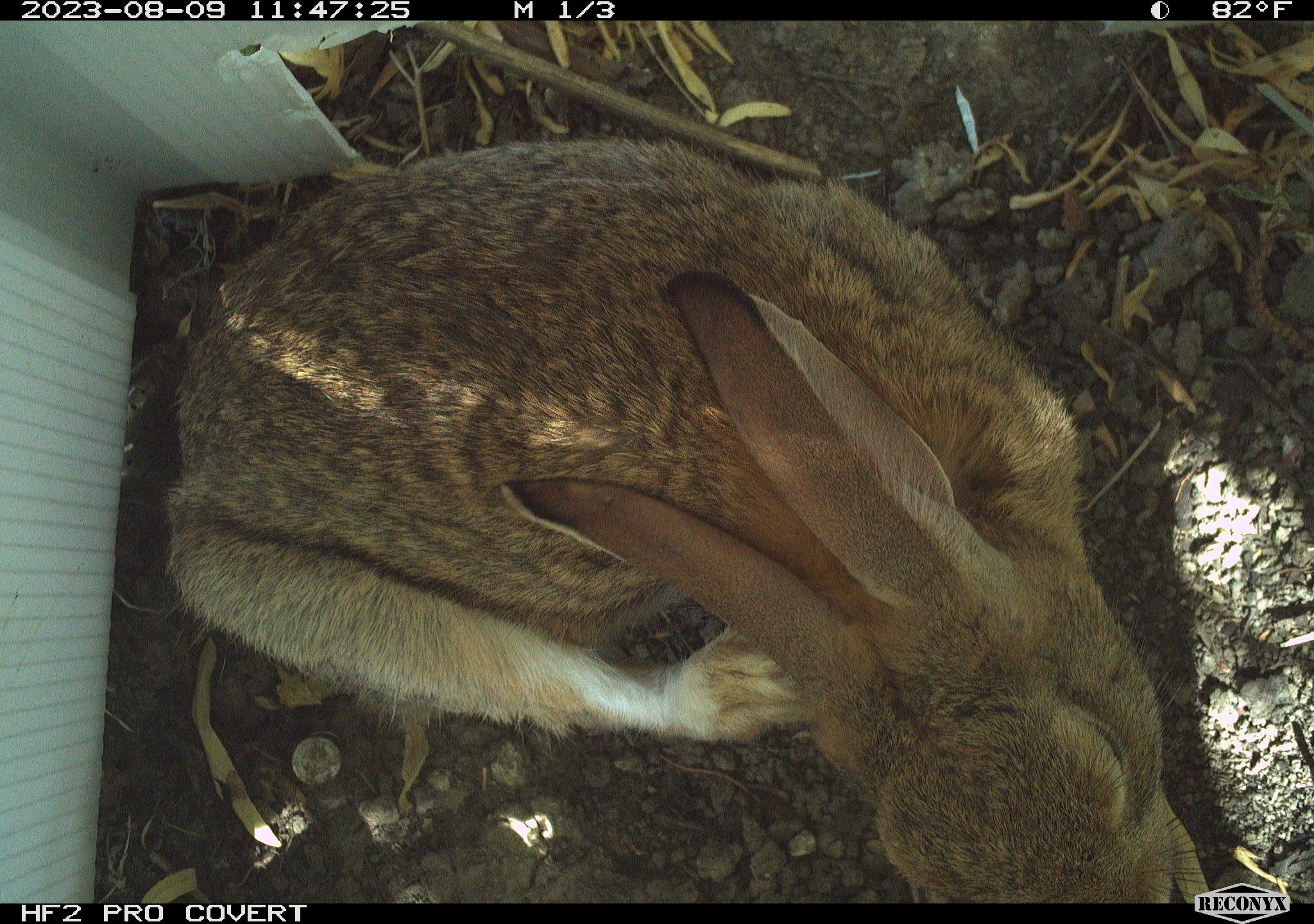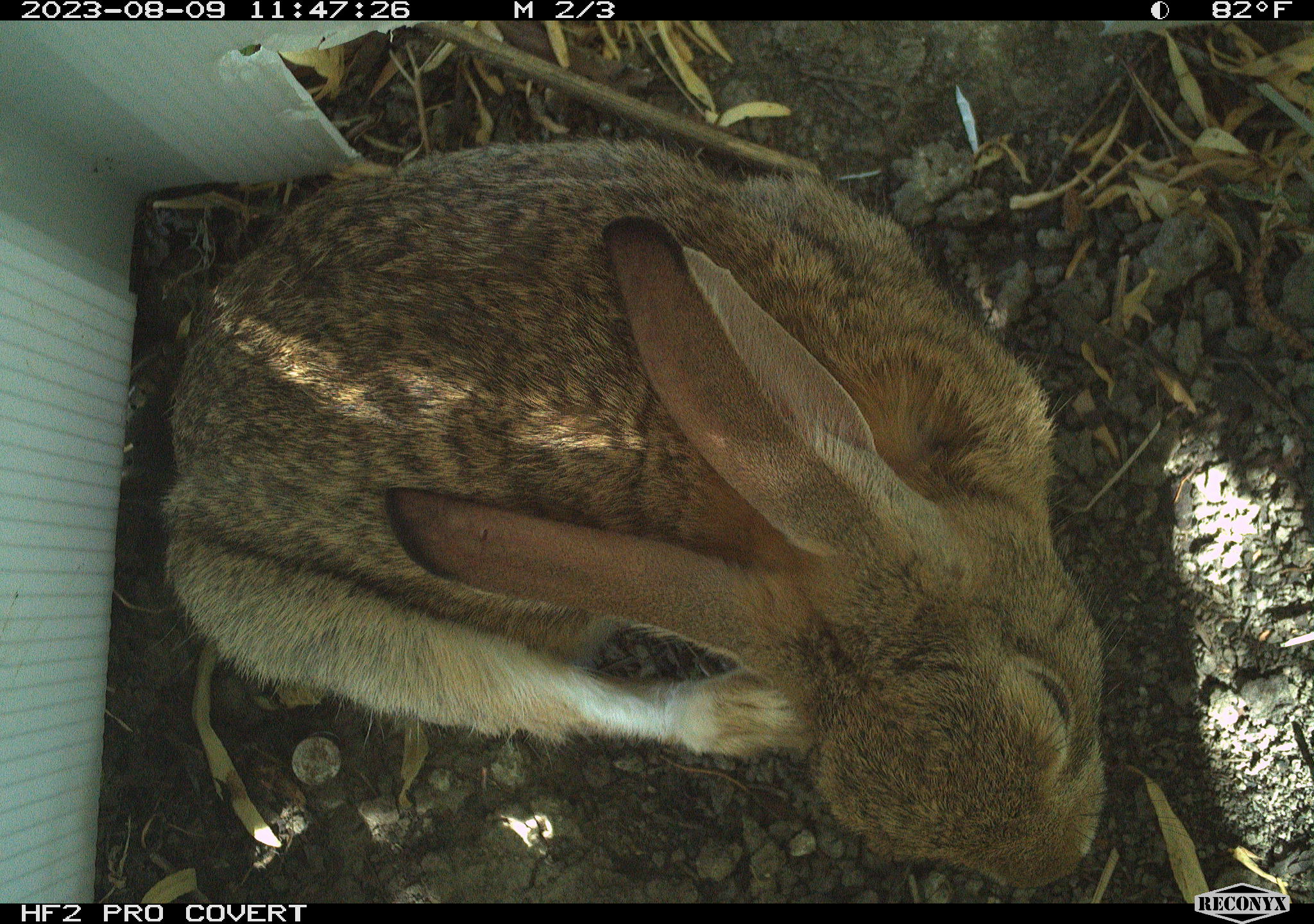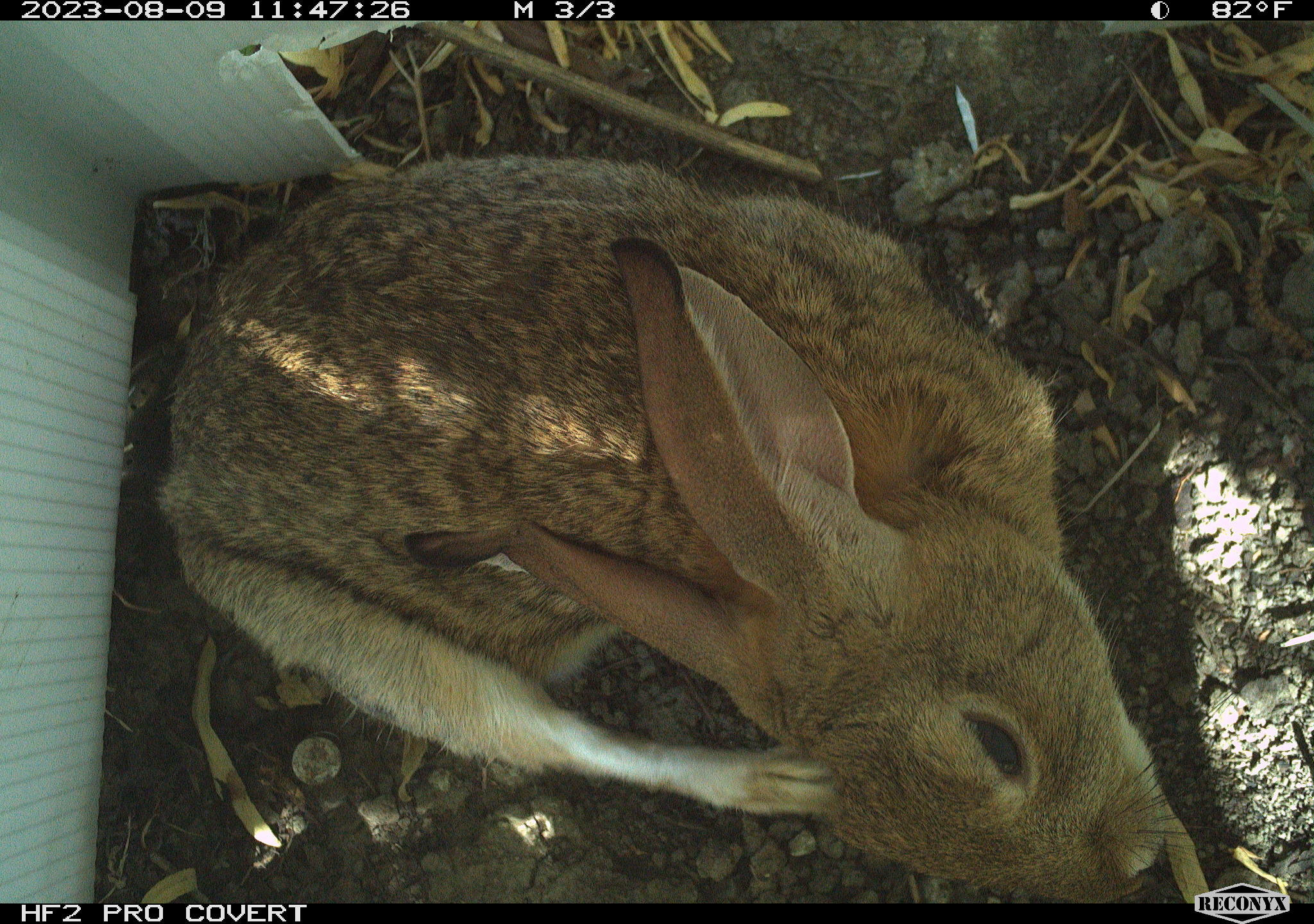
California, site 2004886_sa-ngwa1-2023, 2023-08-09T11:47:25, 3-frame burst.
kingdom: Animalia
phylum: Chordata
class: Mammalia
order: Lagomorpha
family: Leporidae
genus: Sylvilagus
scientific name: Sylvilagus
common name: cottontail rabbits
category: sylvilagus species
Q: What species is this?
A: Sylvilagus species (cottontail rabbits) (Sylvilagus).